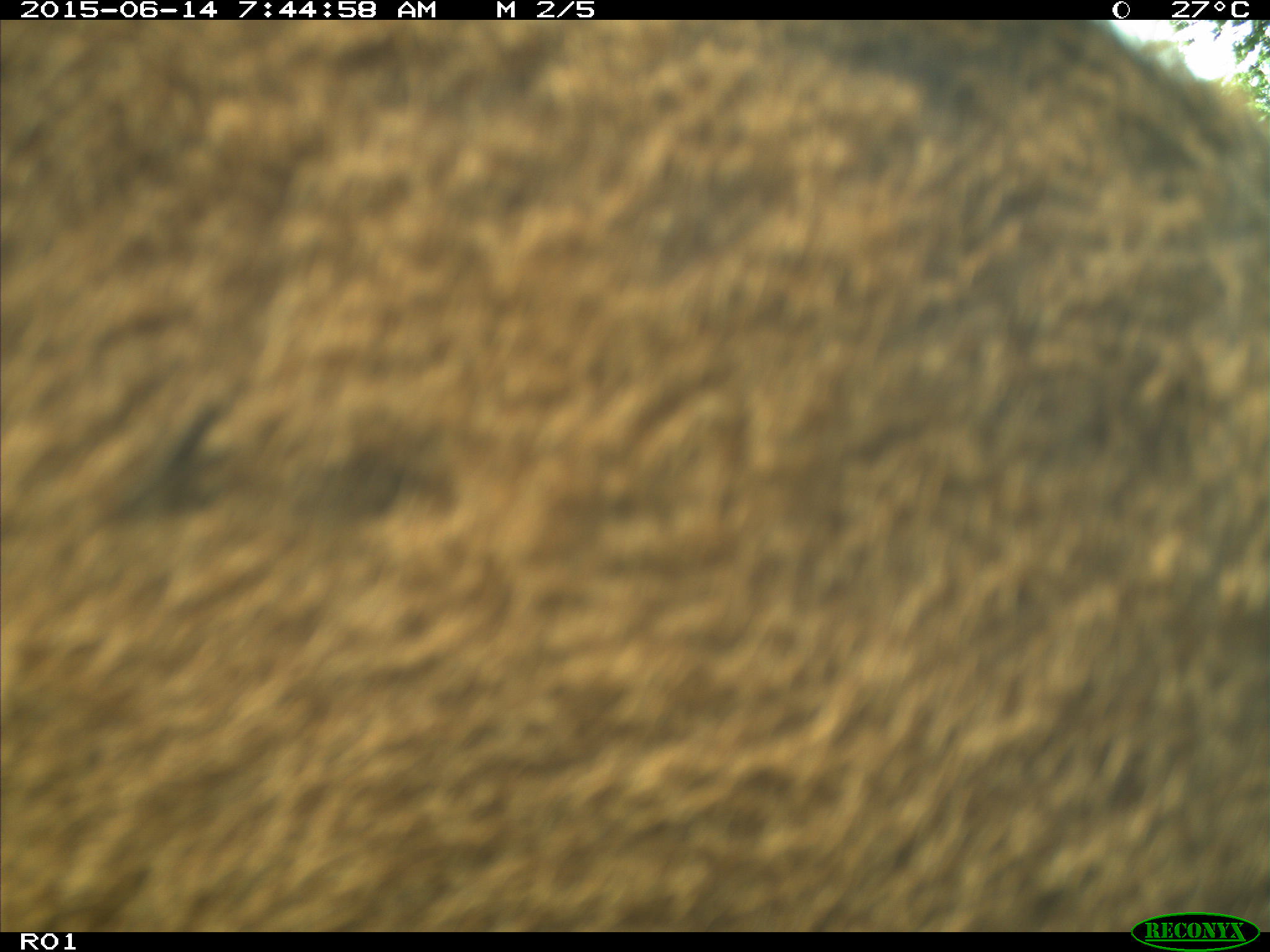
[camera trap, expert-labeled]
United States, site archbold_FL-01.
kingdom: Animalia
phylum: Chordata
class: Mammalia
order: Artiodactyla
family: Bovidae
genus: Bos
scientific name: Bos taurus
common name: domestic cow